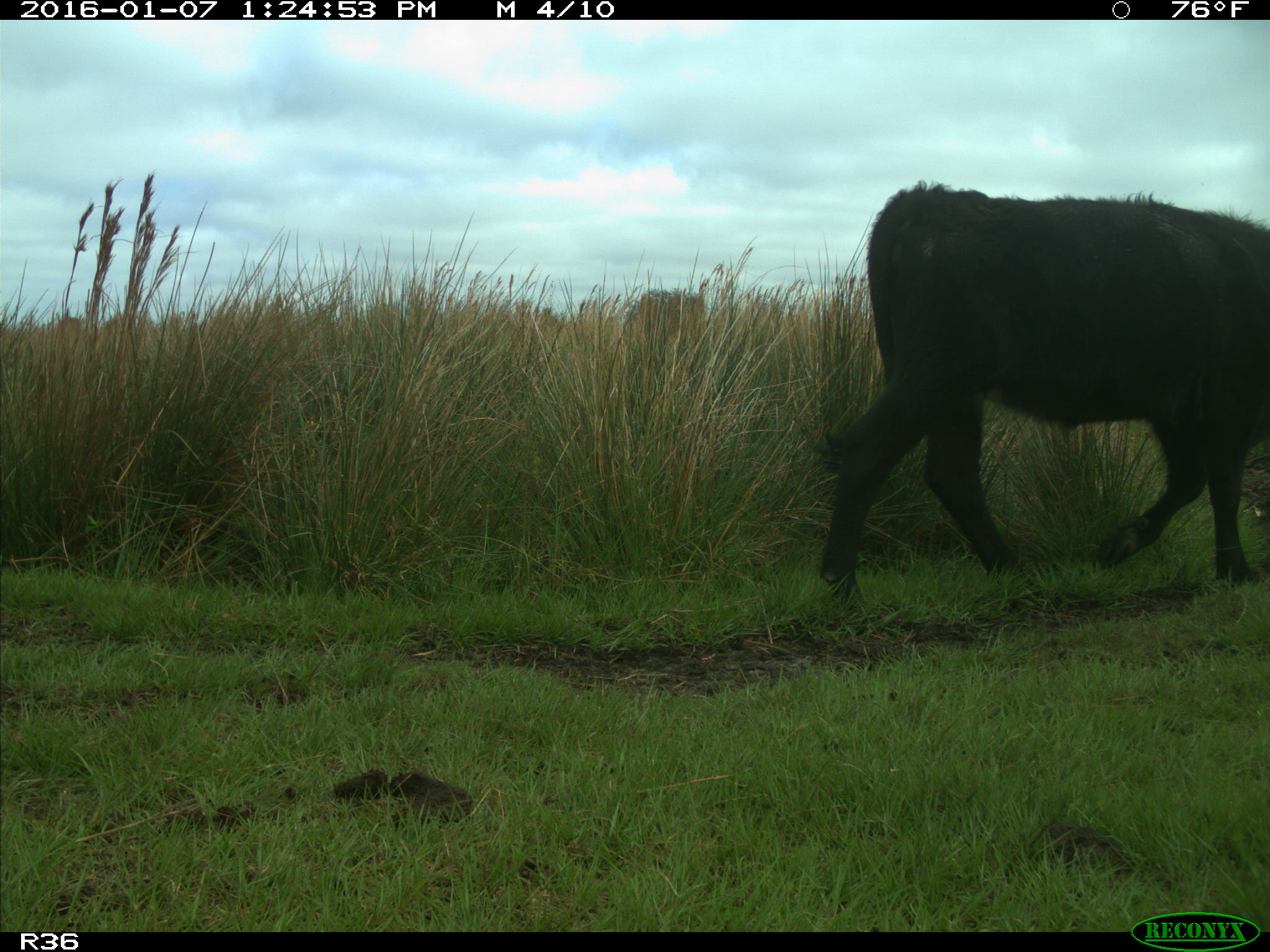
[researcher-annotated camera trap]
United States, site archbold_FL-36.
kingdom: Animalia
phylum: Chordata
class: Mammalia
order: Artiodactyla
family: Bovidae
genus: Bos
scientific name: Bos taurus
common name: domestic cow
Bos taurus (domestic cow).